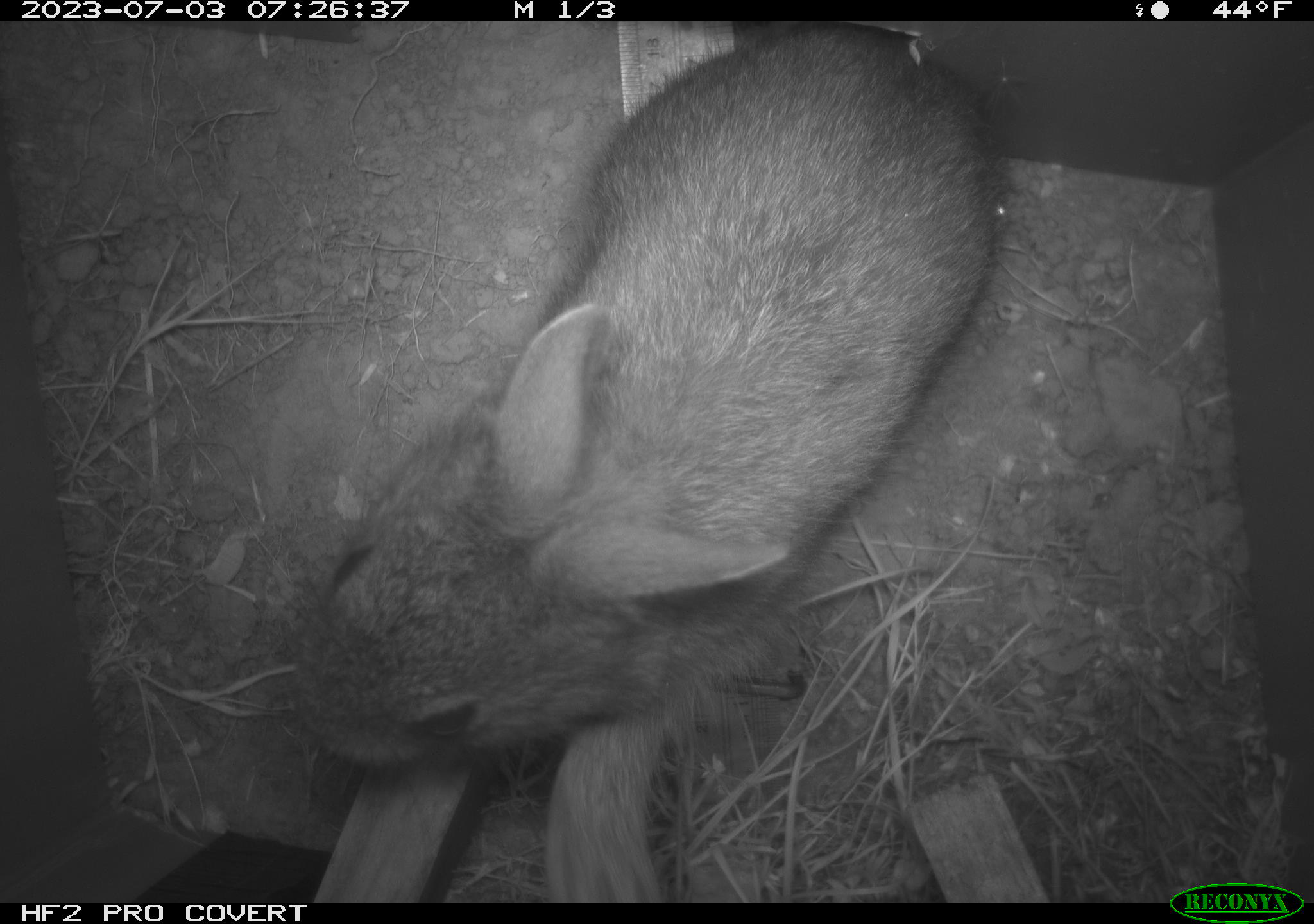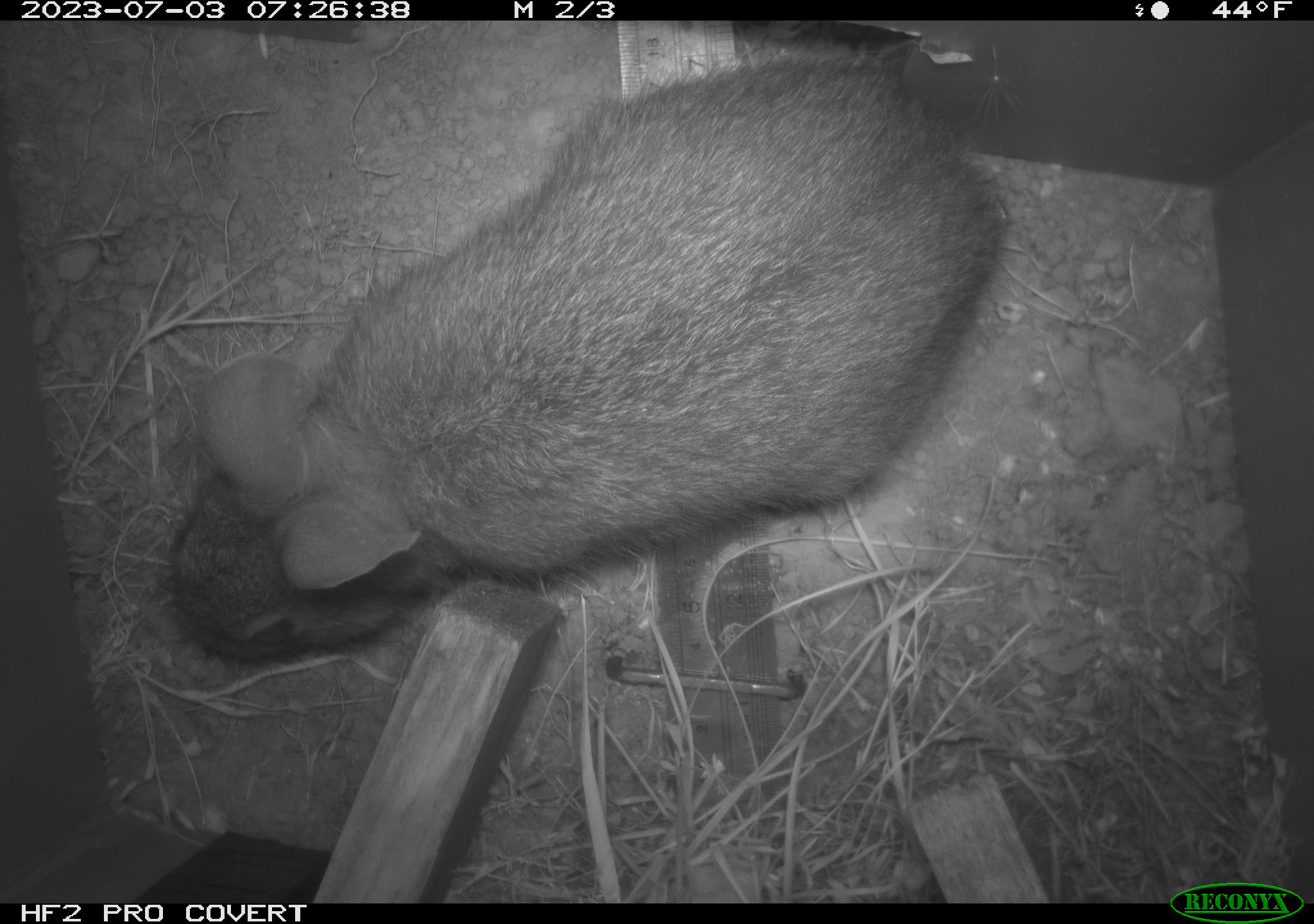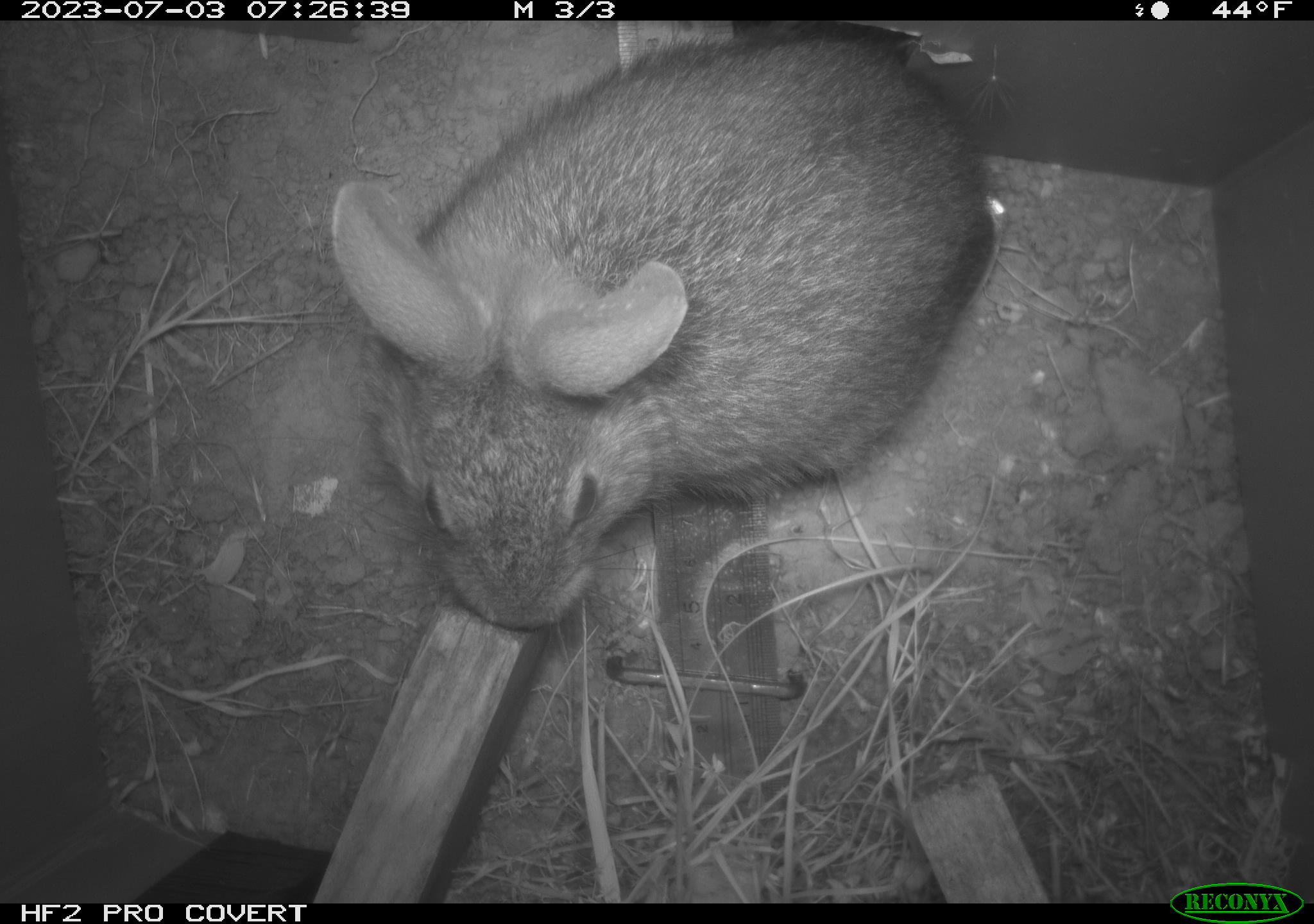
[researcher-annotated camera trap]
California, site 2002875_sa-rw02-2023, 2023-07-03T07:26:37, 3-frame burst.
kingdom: Animalia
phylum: Chordata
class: Mammalia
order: Lagomorpha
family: Leporidae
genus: Sylvilagus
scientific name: Sylvilagus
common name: cottontail rabbits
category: sylvilagus species